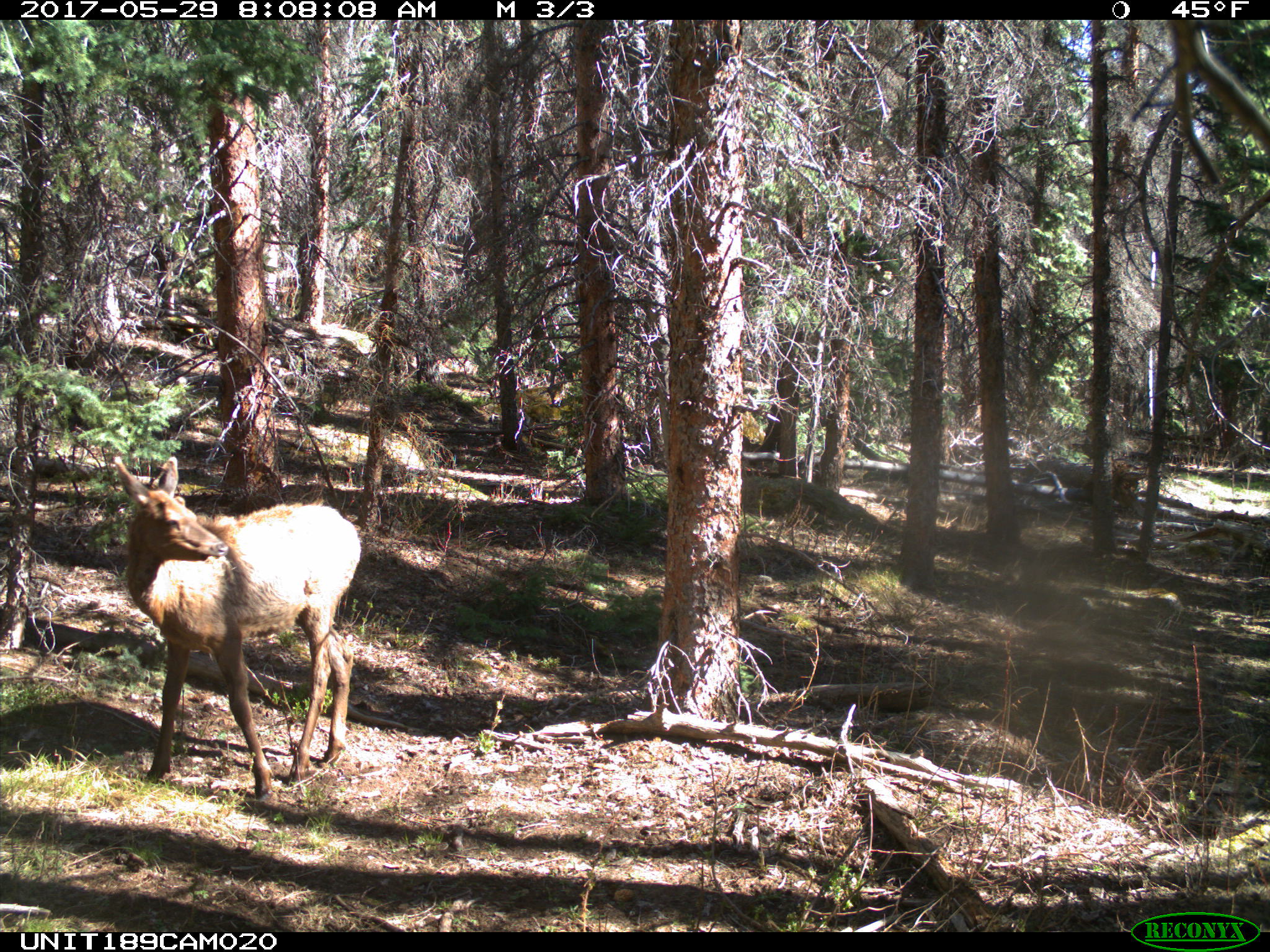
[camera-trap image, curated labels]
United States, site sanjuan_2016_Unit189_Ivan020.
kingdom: Animalia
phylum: Chordata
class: Mammalia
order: Artiodactyla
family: Cervidae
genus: Cervus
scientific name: Cervus elaphus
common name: red deer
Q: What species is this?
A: Cervus elaphus (red deer).